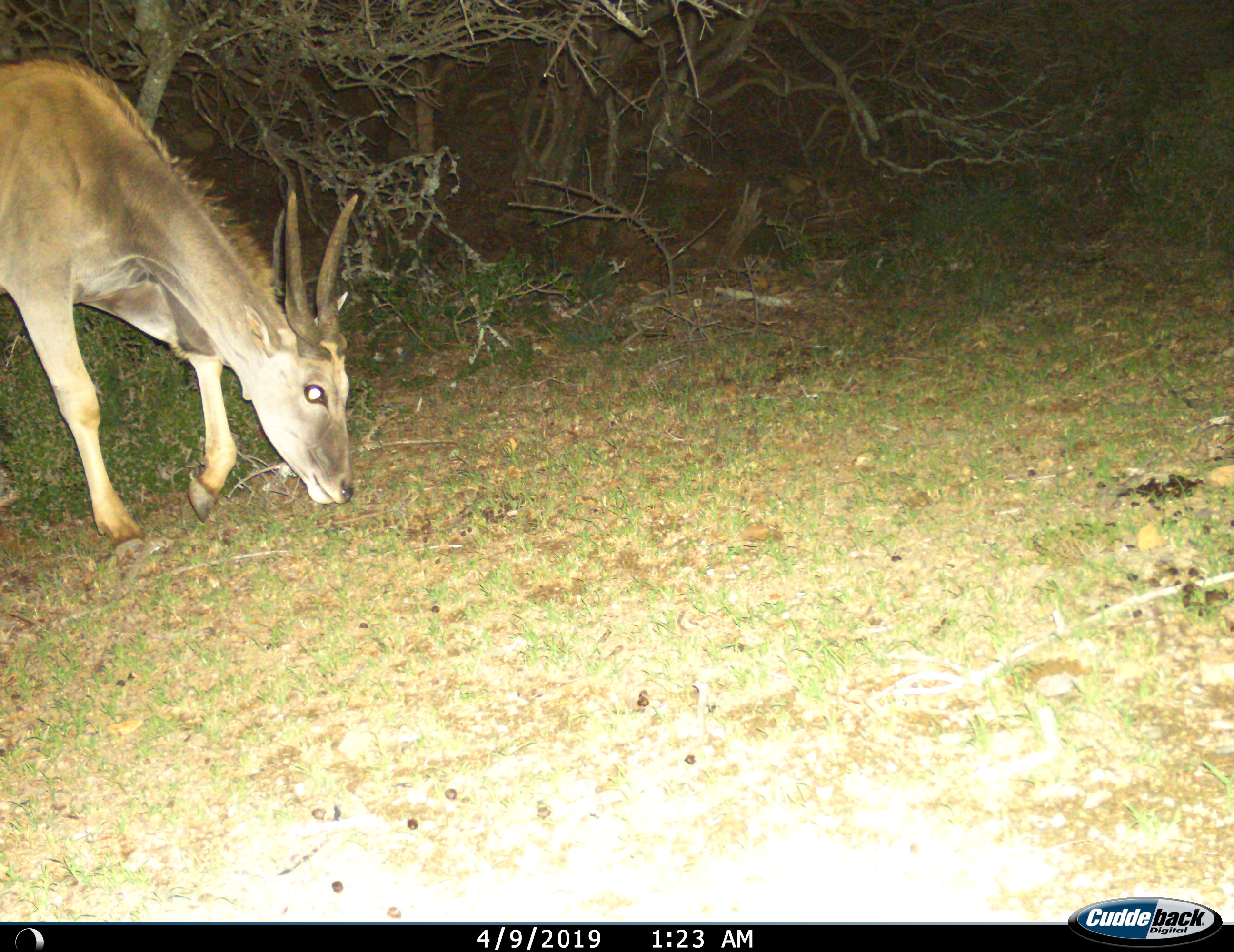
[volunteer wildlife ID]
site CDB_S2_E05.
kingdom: Animalia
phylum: Chordata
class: Mammalia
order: Artiodactyla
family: Bovidae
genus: Tragelaphus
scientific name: Tragelaphus oryx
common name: eland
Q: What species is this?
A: Eland (Tragelaphus oryx).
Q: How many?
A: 1.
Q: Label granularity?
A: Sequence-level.